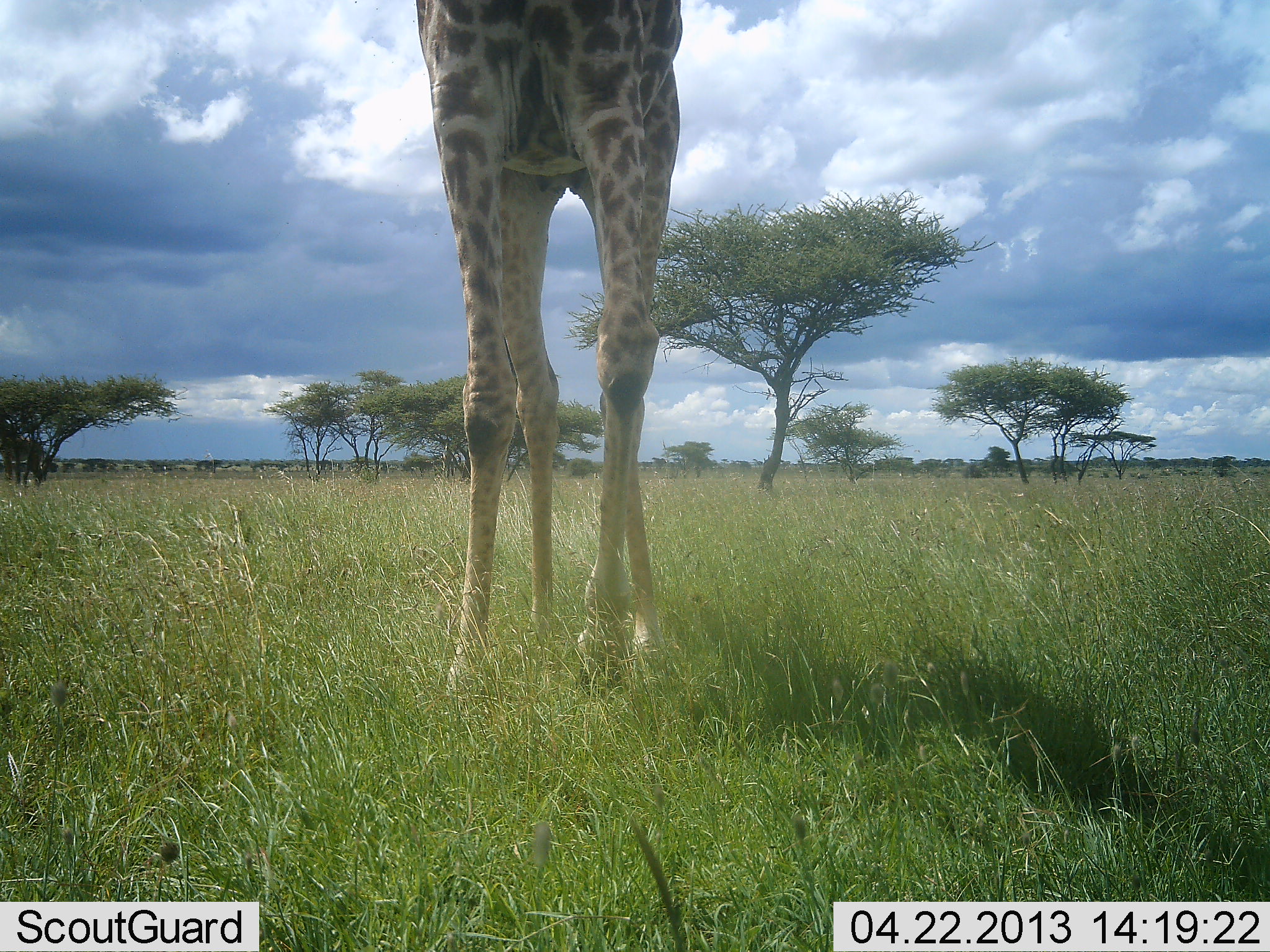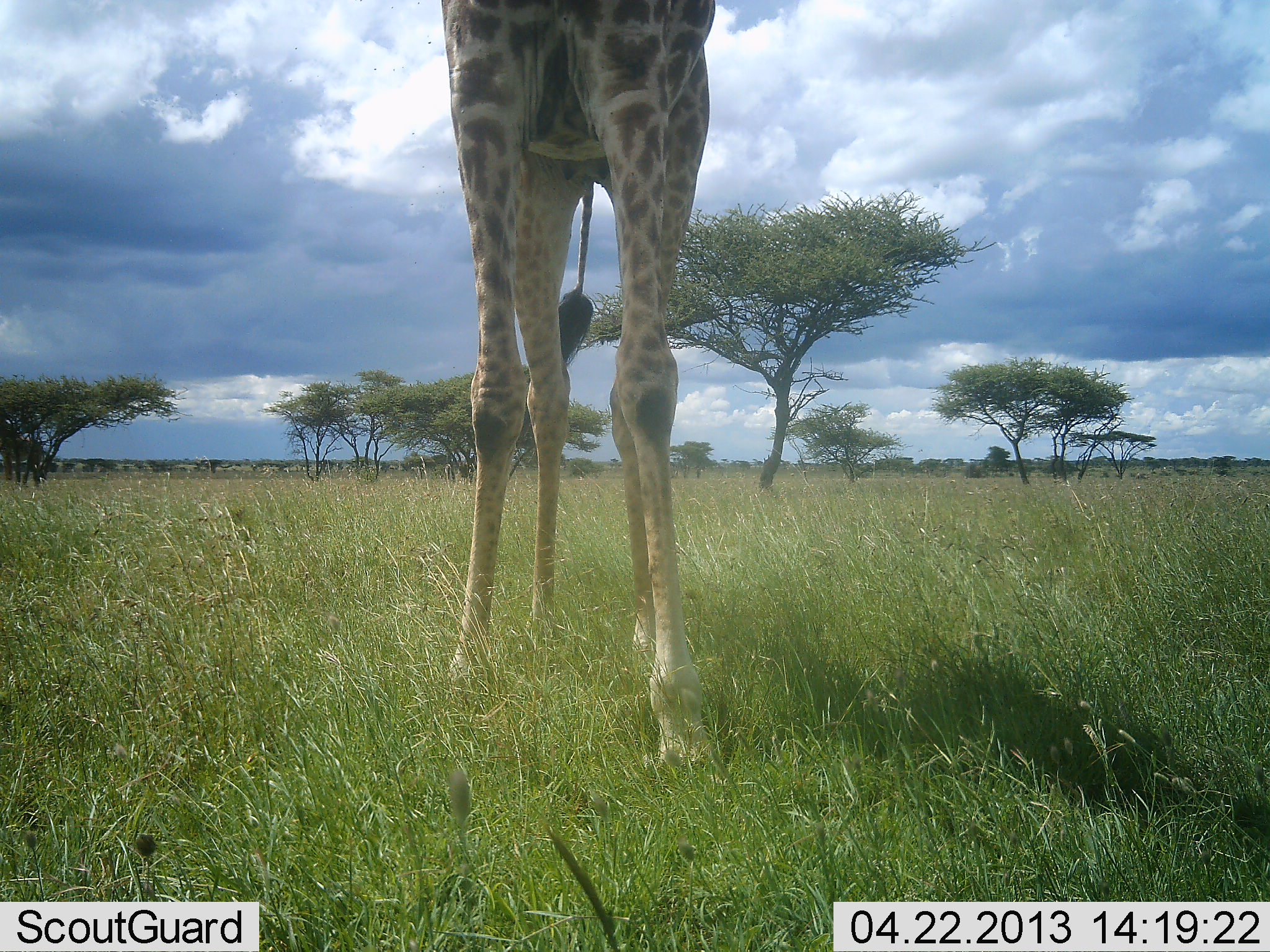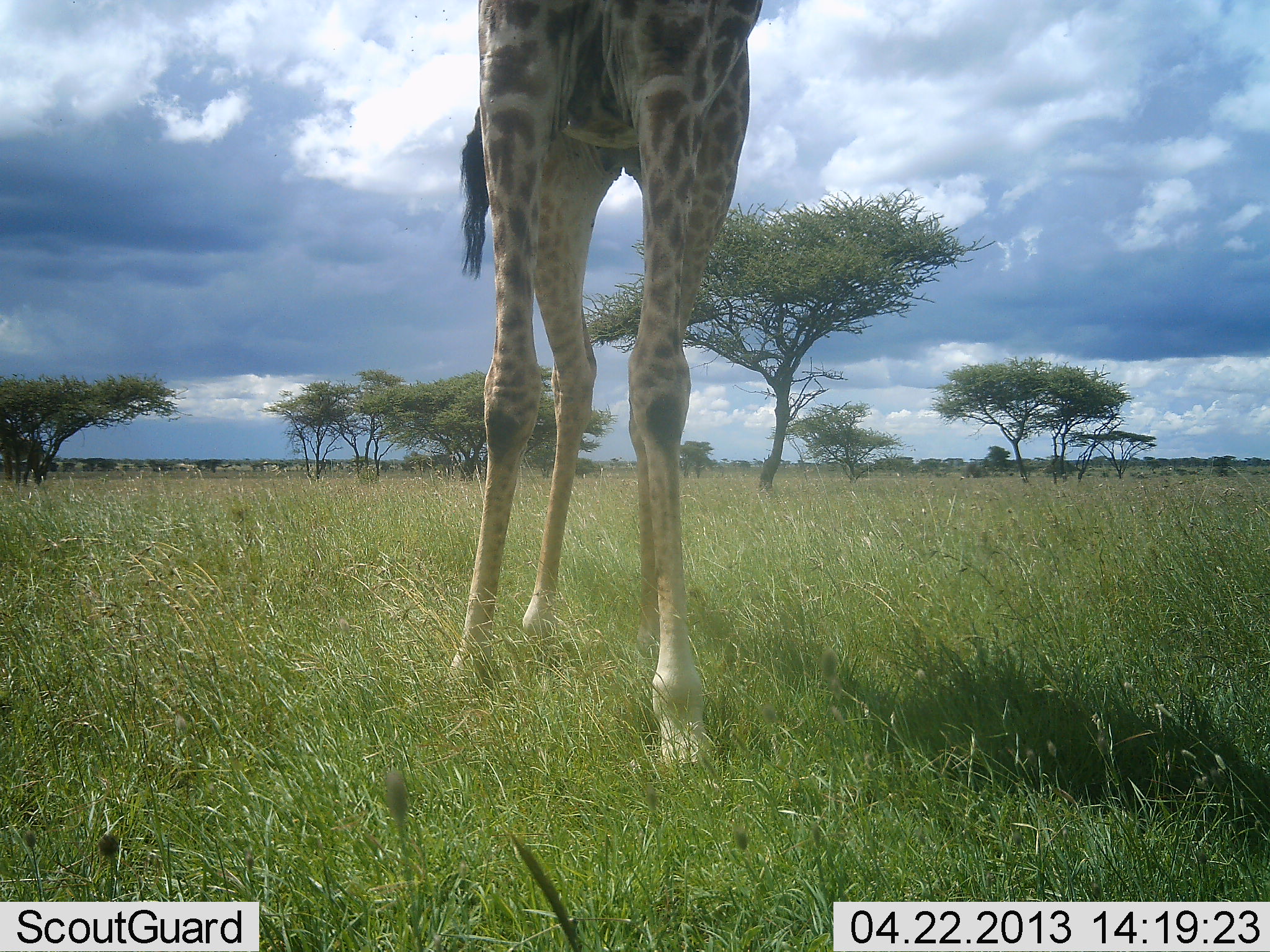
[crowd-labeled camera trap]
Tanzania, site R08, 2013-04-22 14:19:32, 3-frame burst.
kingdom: Animalia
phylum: Chordata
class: Mammalia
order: Artiodactyla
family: Giraffidae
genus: Giraffa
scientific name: Giraffa camelopardalis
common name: giraffe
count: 1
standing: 77%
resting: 0%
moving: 23%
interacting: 0%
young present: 0%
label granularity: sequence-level